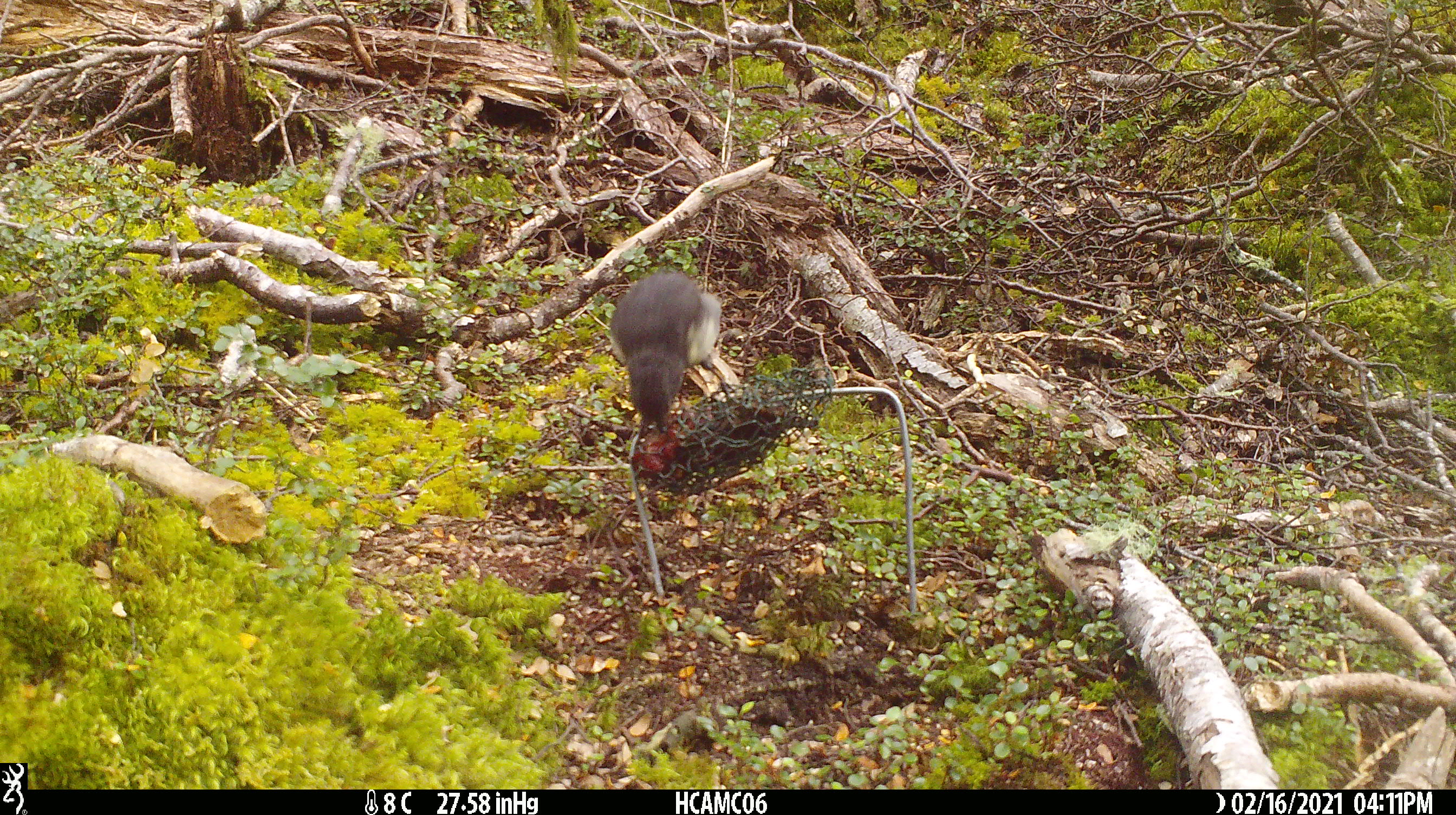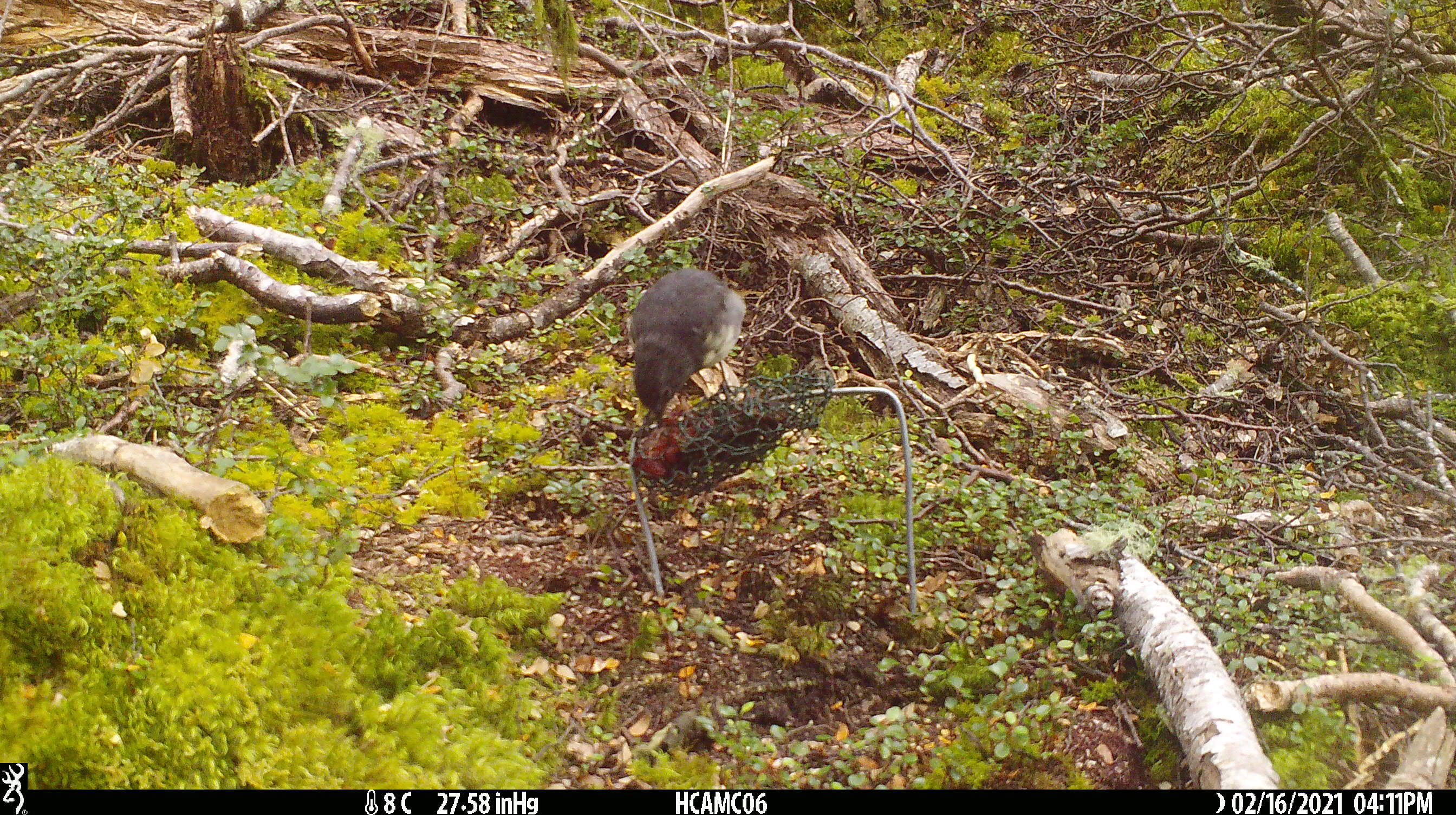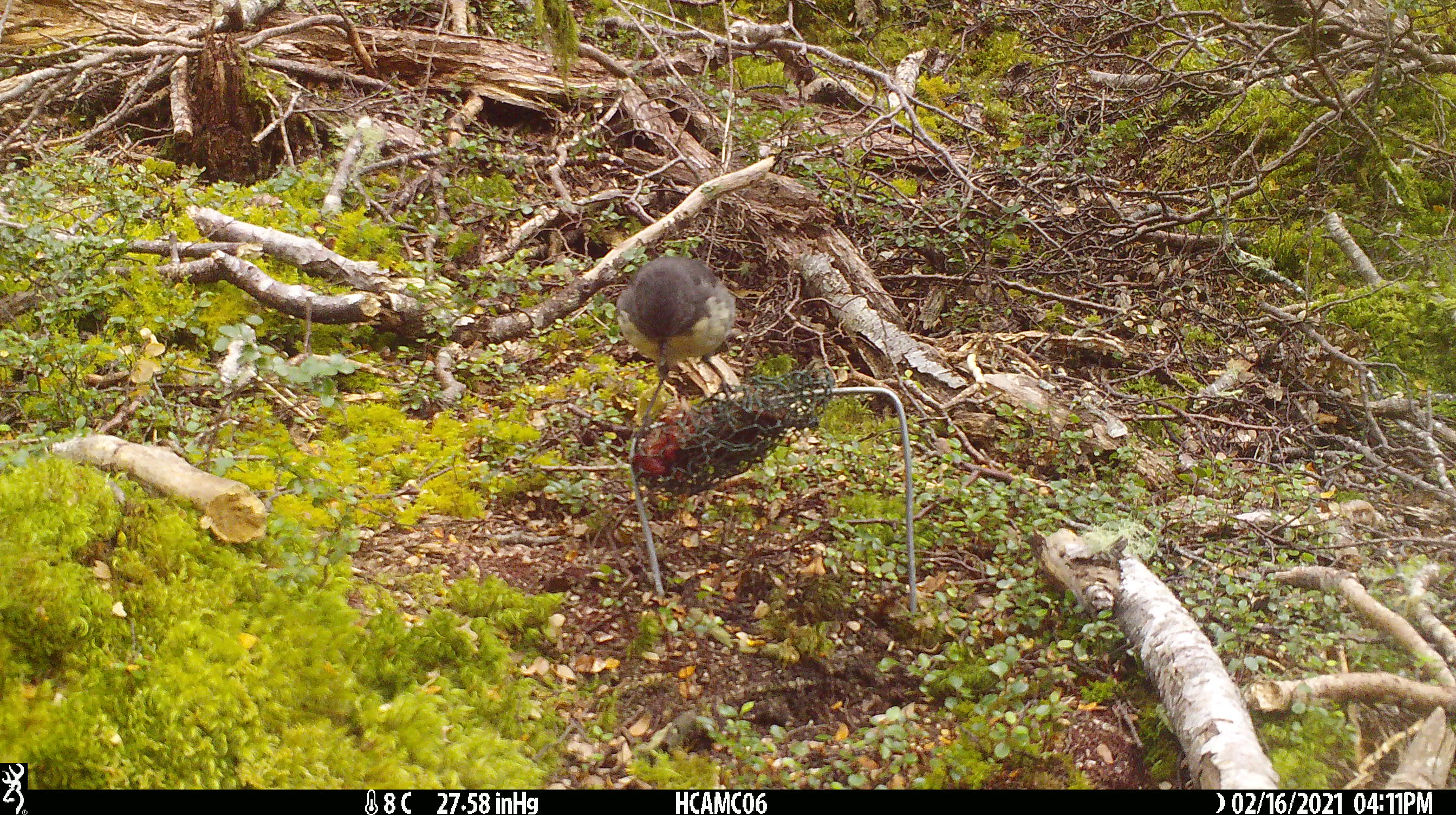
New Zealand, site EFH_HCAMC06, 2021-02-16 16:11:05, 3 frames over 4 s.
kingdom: Animalia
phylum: Chordata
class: Aves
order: Passeriformes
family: Petroicidae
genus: Petroica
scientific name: Petroica australis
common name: new zealand robin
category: robin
Robin (new zealand robin) (Petroica australis).